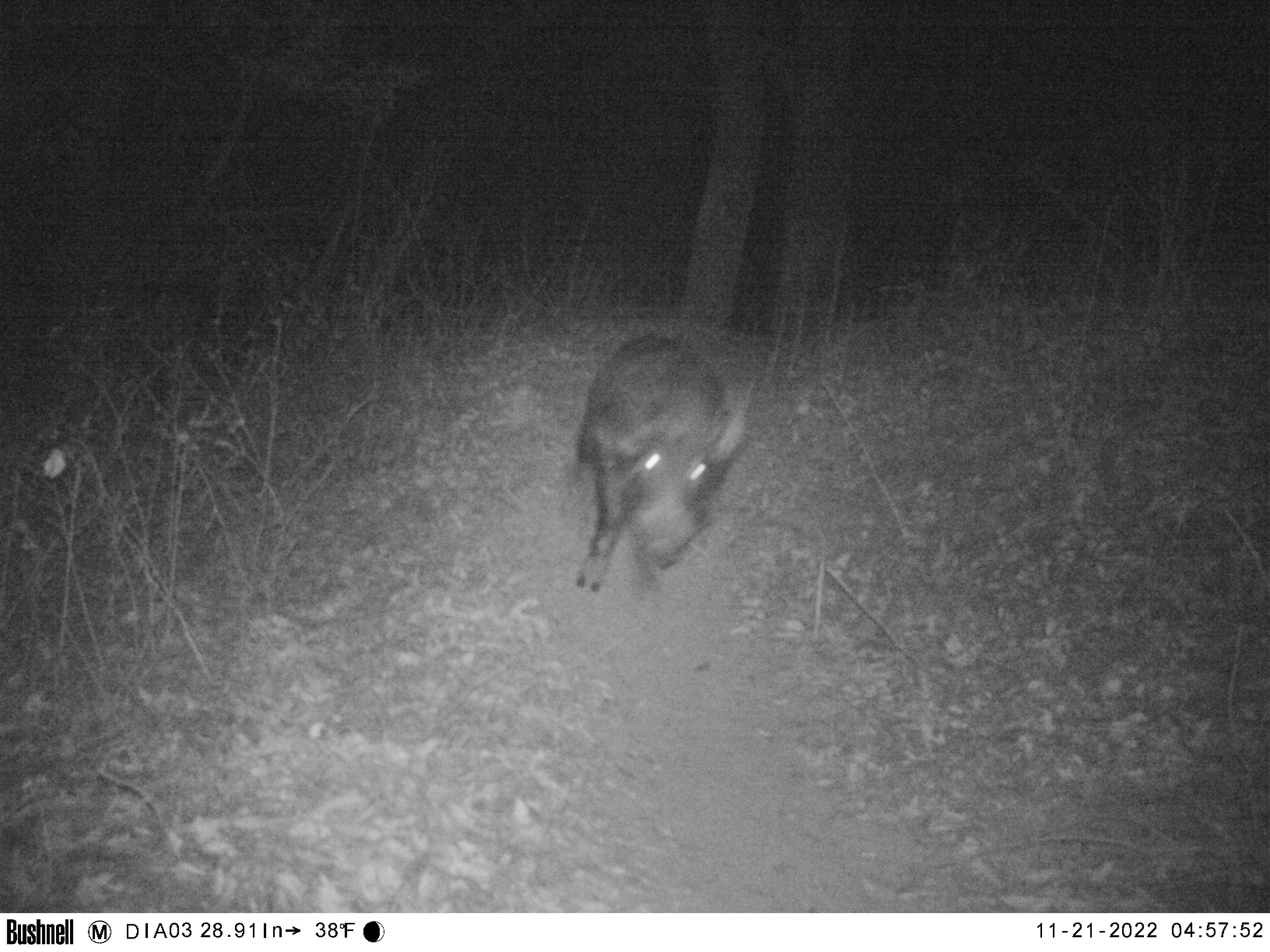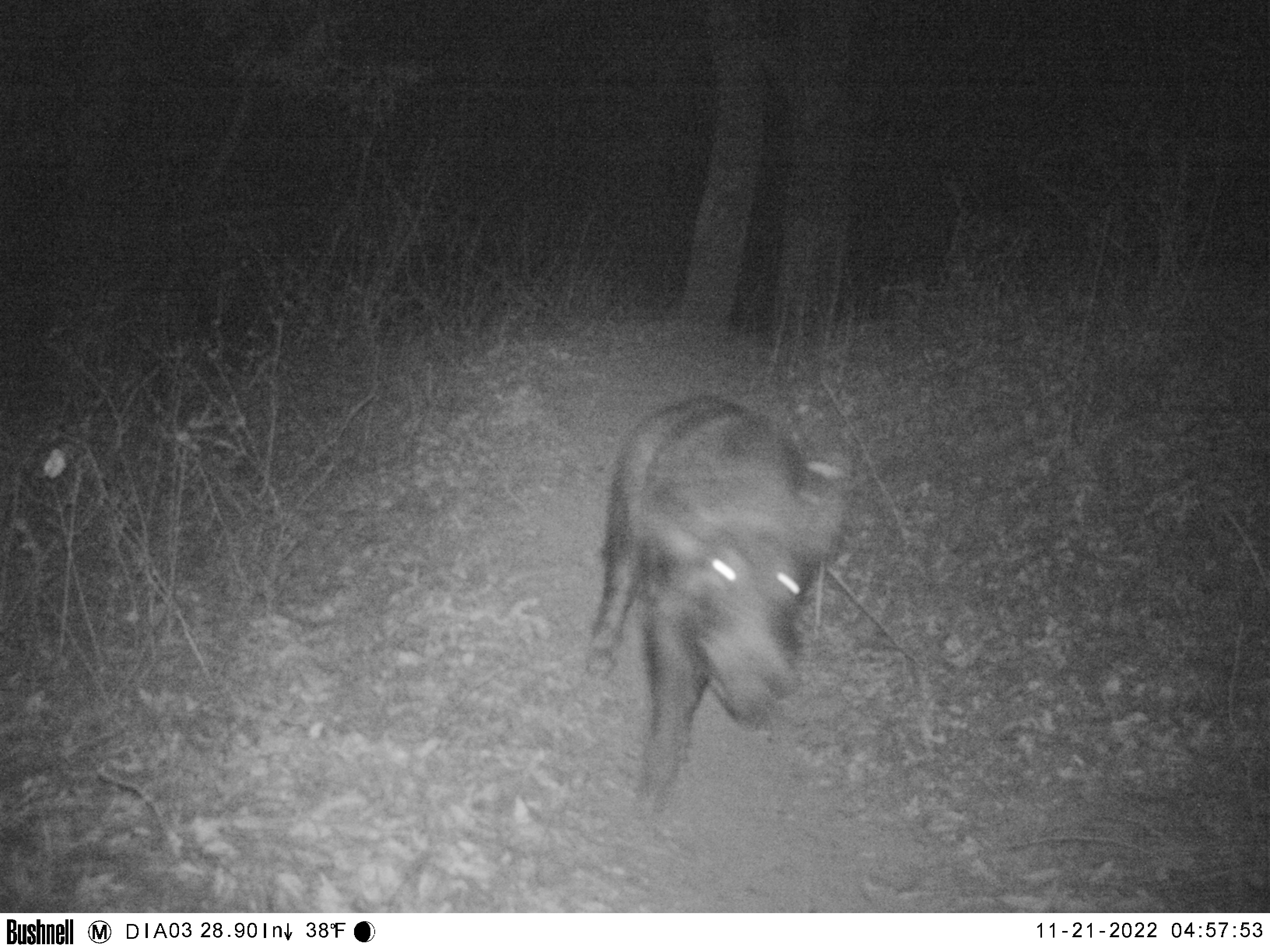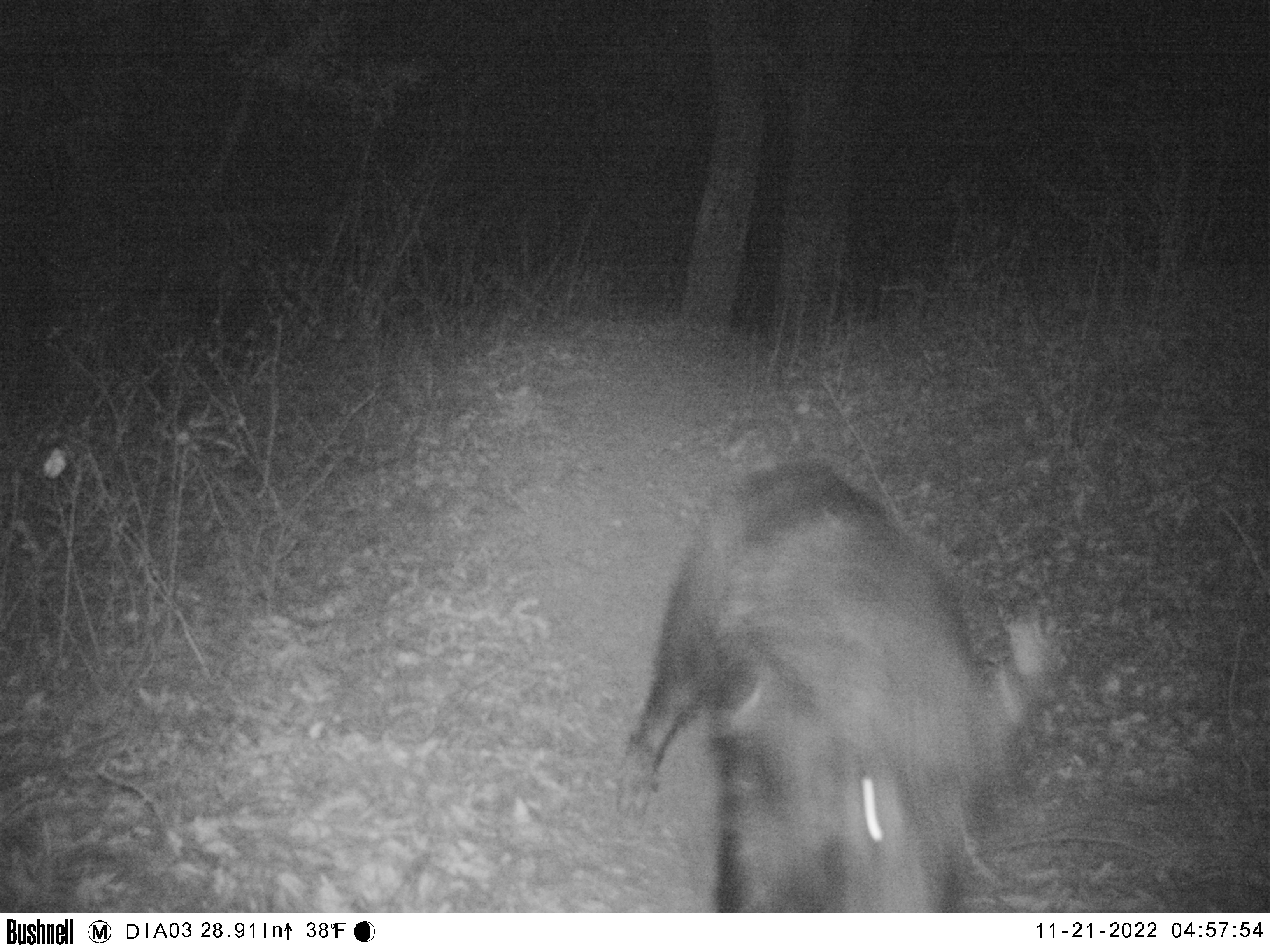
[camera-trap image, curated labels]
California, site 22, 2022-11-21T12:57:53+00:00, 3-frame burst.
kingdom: Animalia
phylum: Chordata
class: Mammalia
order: Artiodactyla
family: Suidae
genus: Sus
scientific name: Sus scrofa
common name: wild boar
Wild boar (Sus scrofa).